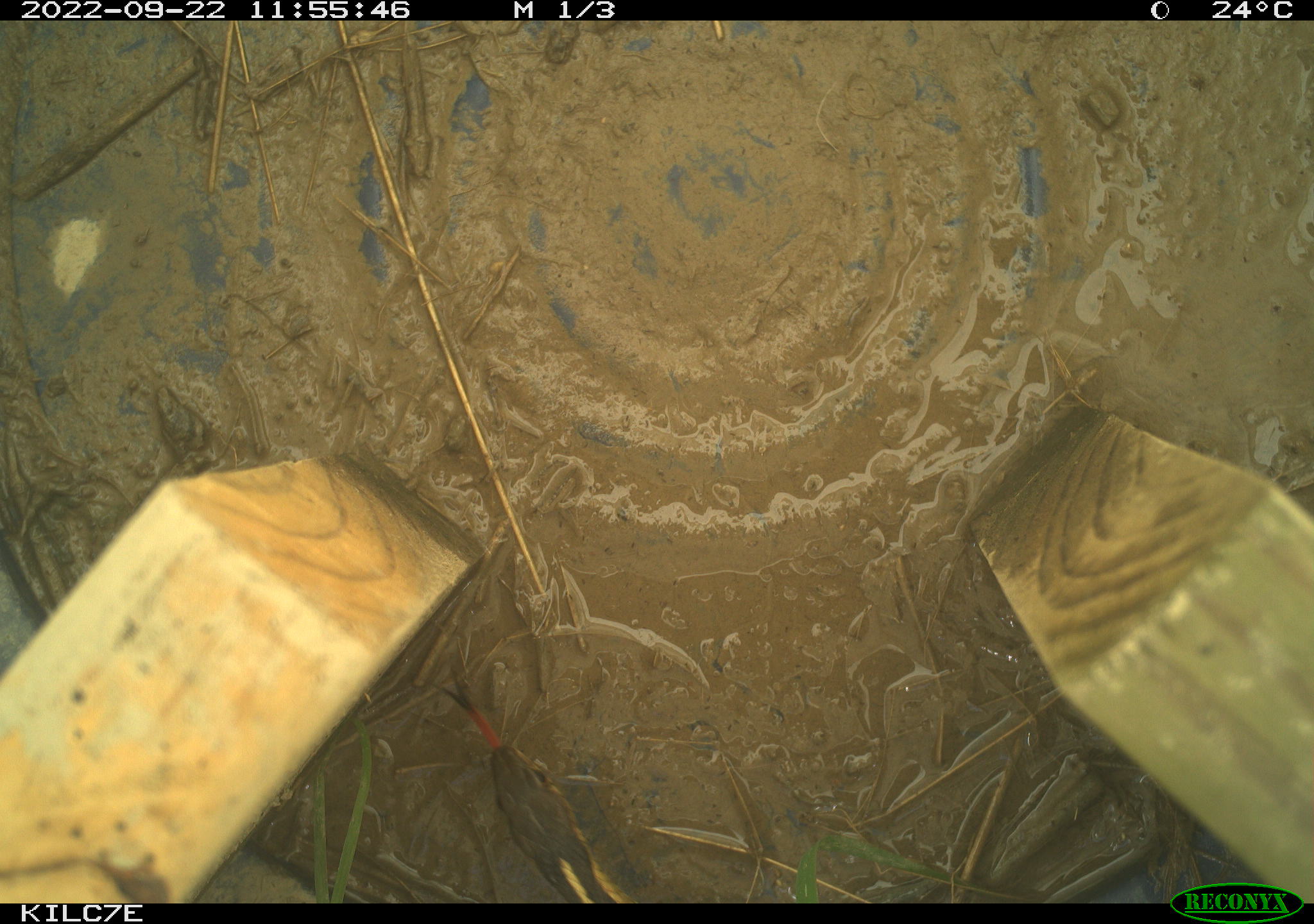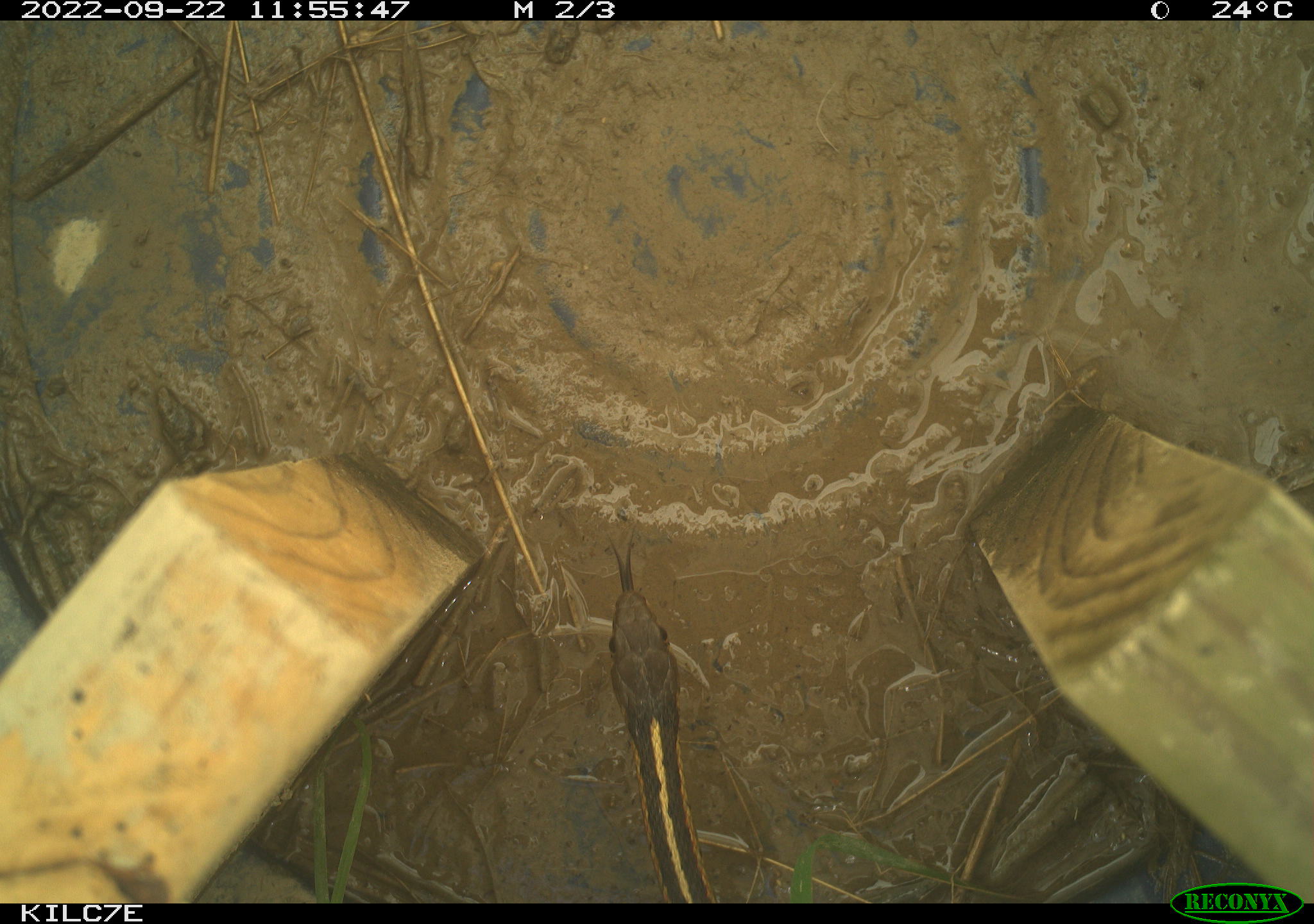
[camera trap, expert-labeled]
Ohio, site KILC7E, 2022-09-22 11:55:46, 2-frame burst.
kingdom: Animalia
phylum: Chordata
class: Reptilia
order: Squamata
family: Colubridae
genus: Thamnophis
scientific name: Thamnophis sirtalis sirtalis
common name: eastern gartersnake